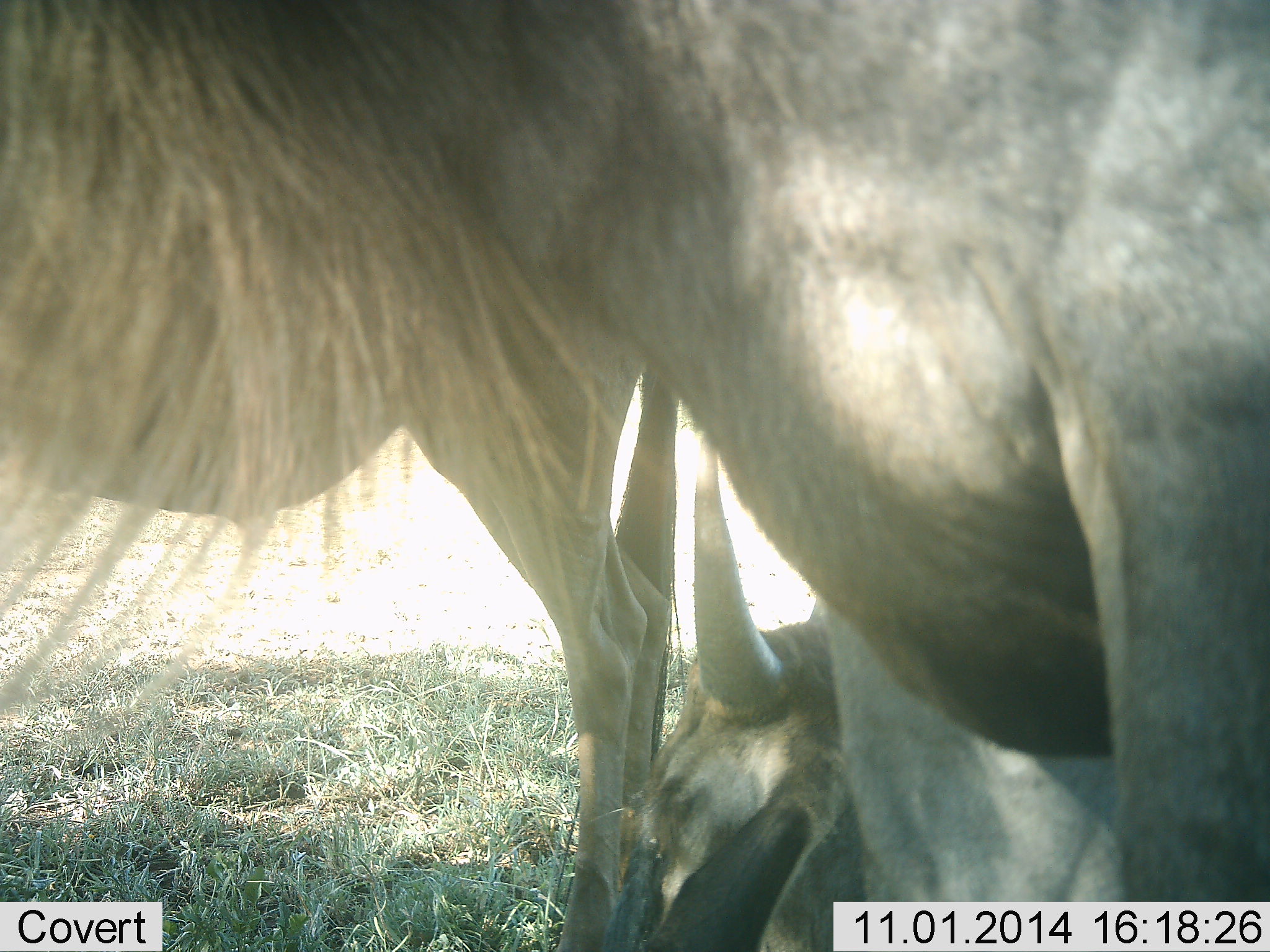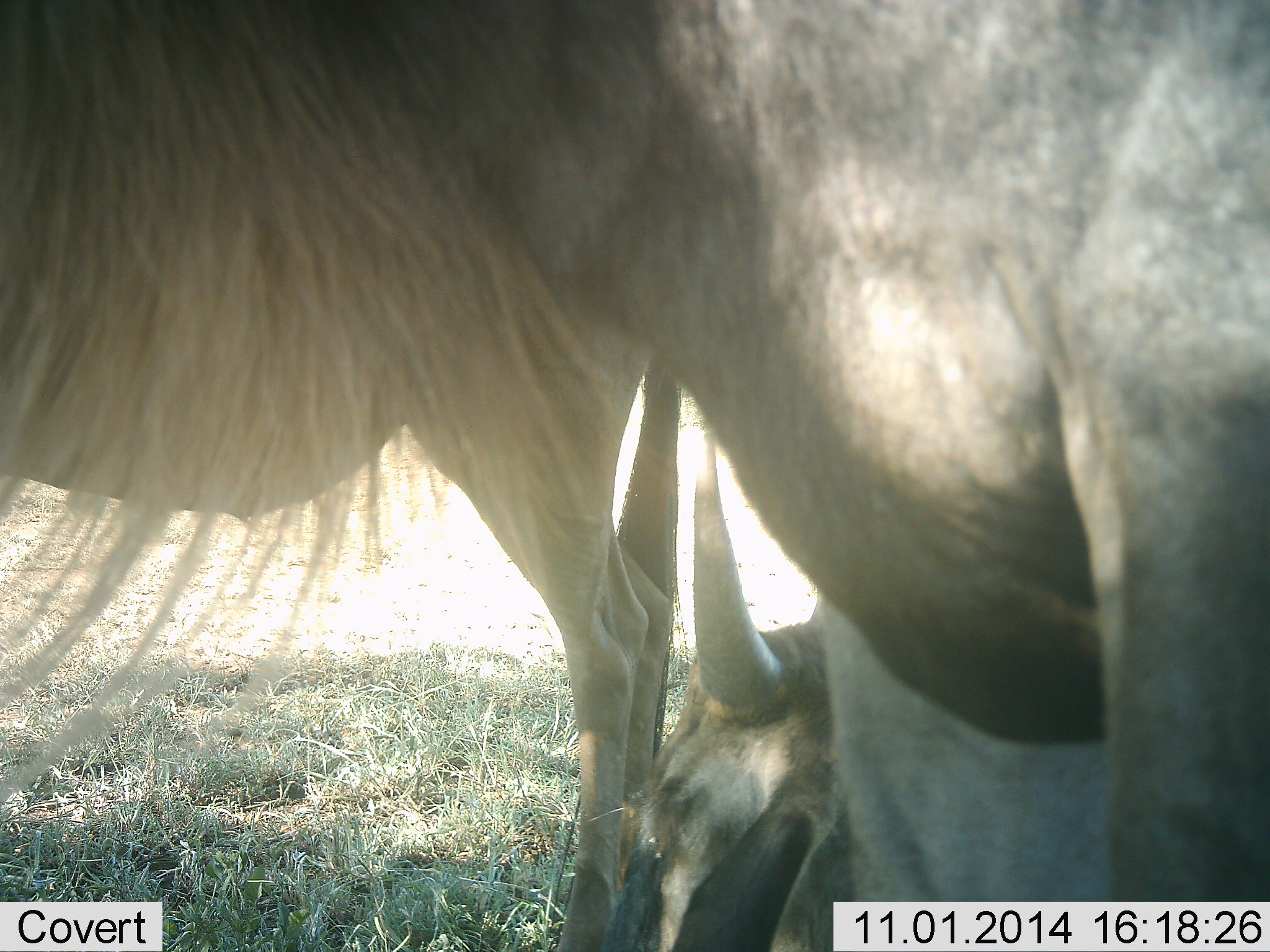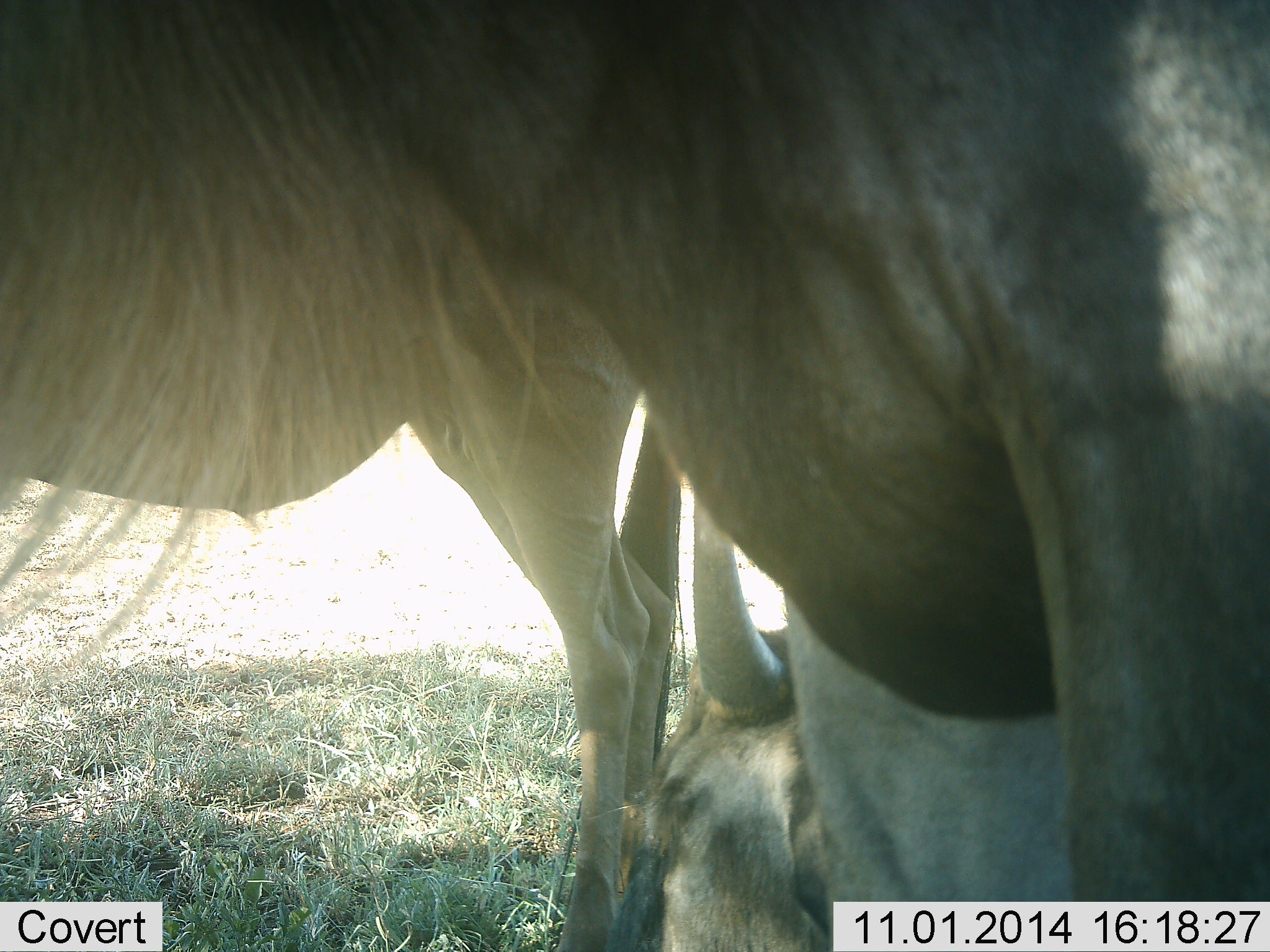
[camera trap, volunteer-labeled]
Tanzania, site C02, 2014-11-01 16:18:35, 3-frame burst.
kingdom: Animalia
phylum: Chordata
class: Mammalia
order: Artiodactyla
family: Bovidae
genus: Connochaetes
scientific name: Connochaetes taurinus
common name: blue wildebeest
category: wildebeest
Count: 3.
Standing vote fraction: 90%.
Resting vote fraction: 100%.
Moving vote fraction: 0%.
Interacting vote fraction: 0%.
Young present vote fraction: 0%.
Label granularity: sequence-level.